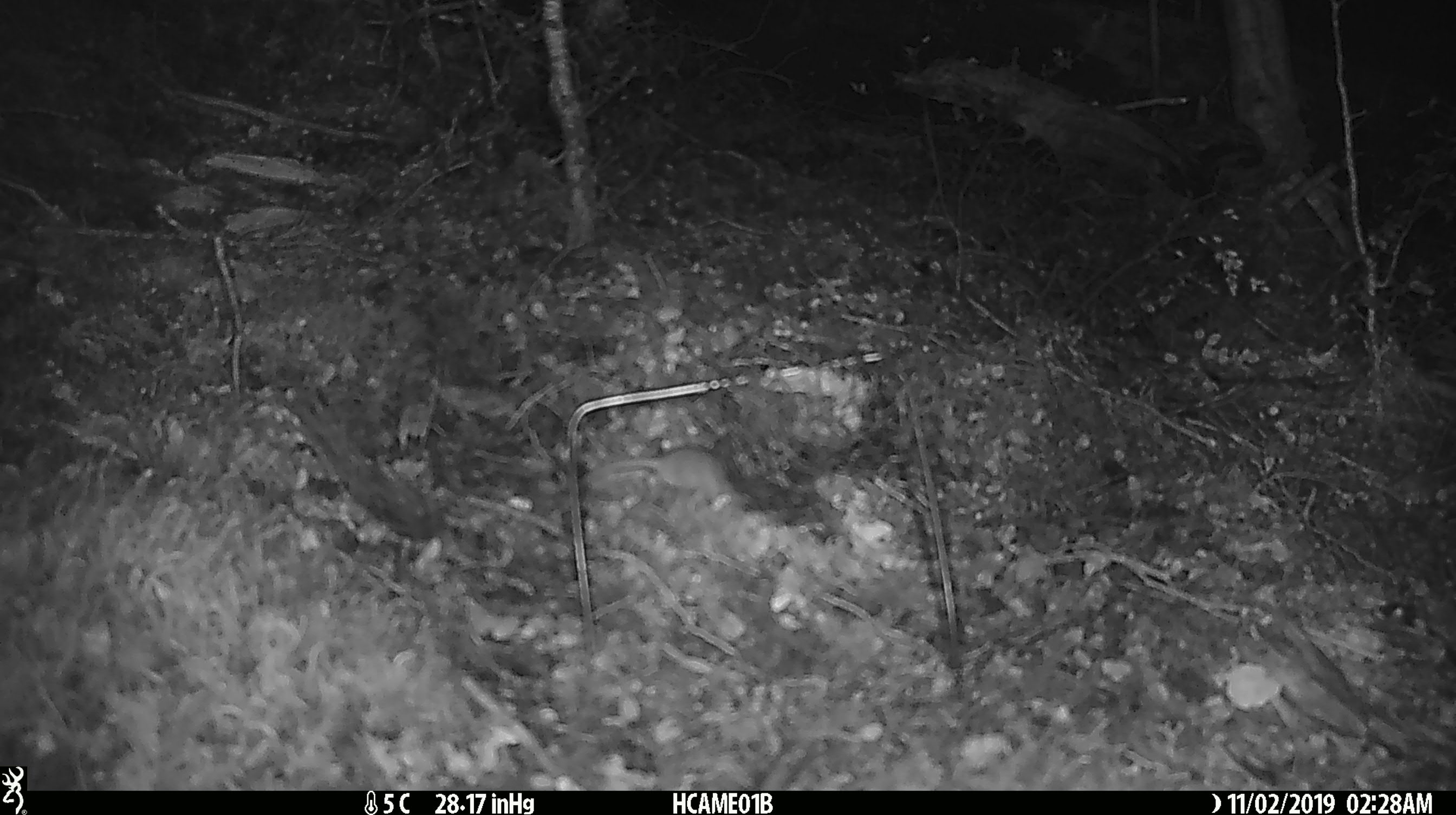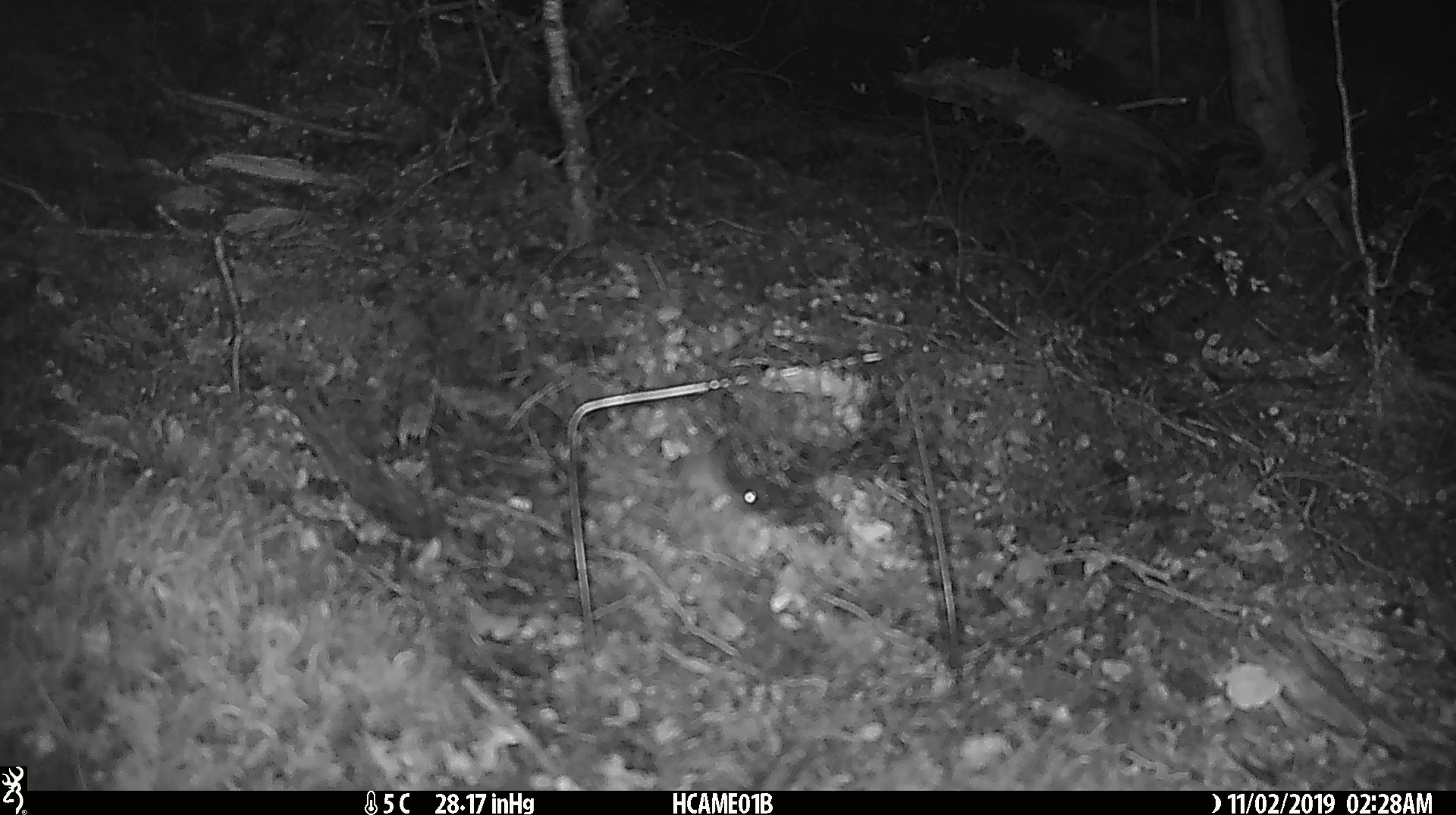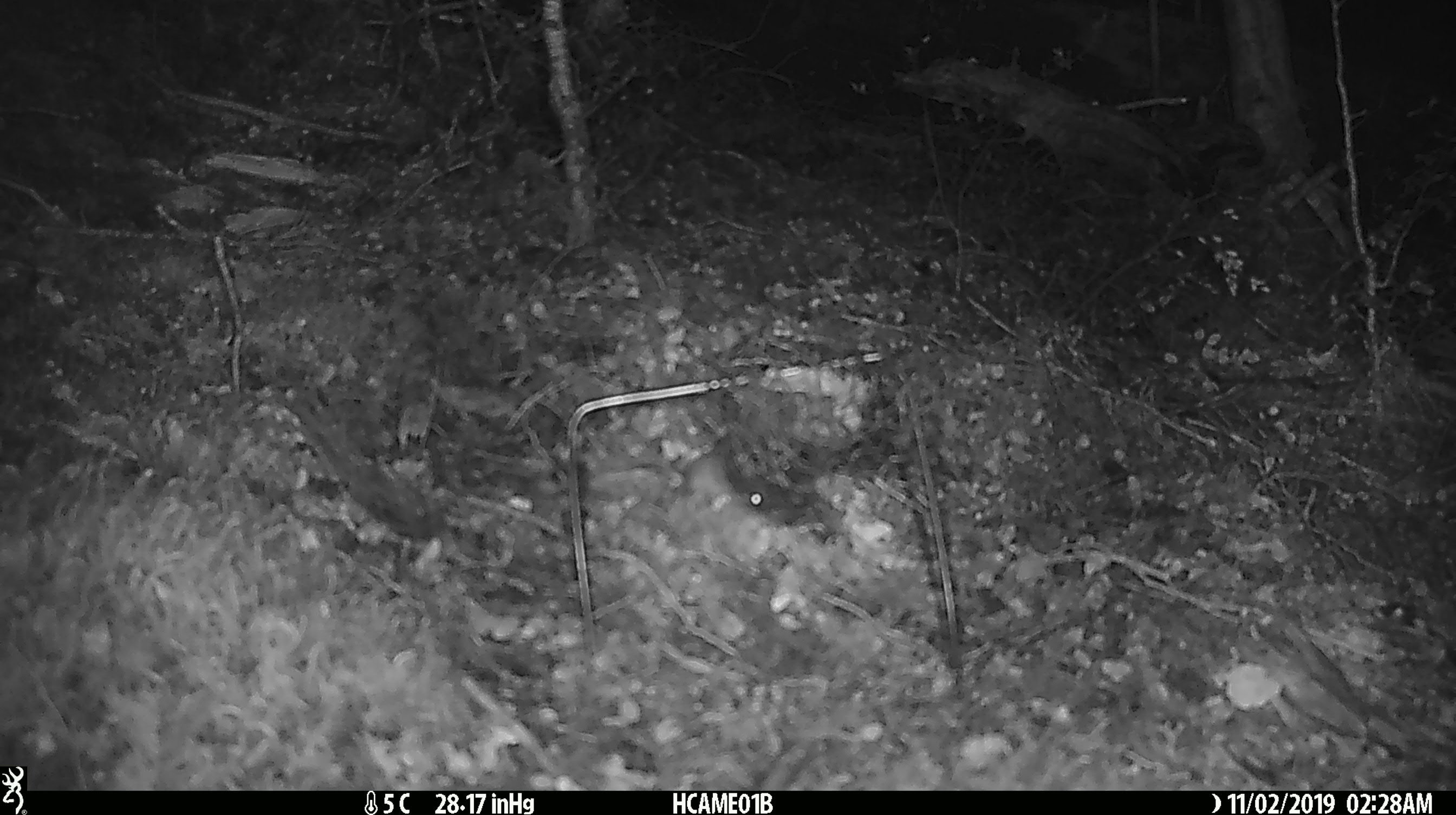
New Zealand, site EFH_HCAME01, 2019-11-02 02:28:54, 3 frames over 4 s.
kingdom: Animalia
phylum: Chordata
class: Mammalia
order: Rodentia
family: Muridae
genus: Mus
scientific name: Mus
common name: mouse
Mouse (Mus).